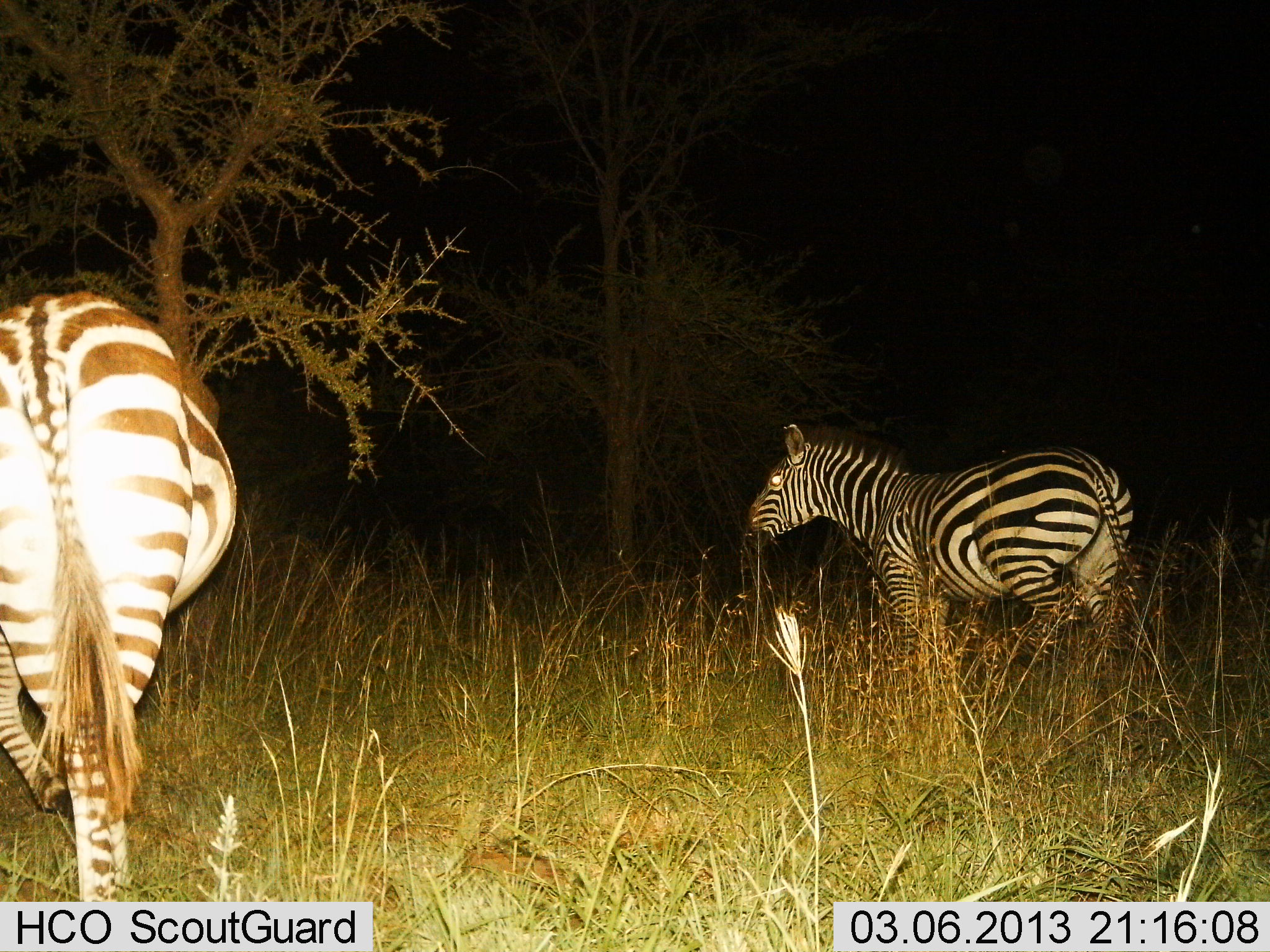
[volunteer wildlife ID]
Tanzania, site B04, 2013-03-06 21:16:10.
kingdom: Animalia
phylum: Chordata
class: Mammalia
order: Perissodactyla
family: Equidae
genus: Equus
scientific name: Equus quagga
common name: plains zebra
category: zebra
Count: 2.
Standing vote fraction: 53%.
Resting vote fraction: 0%.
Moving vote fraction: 51%.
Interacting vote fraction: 0%.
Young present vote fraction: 0%.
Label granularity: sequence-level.